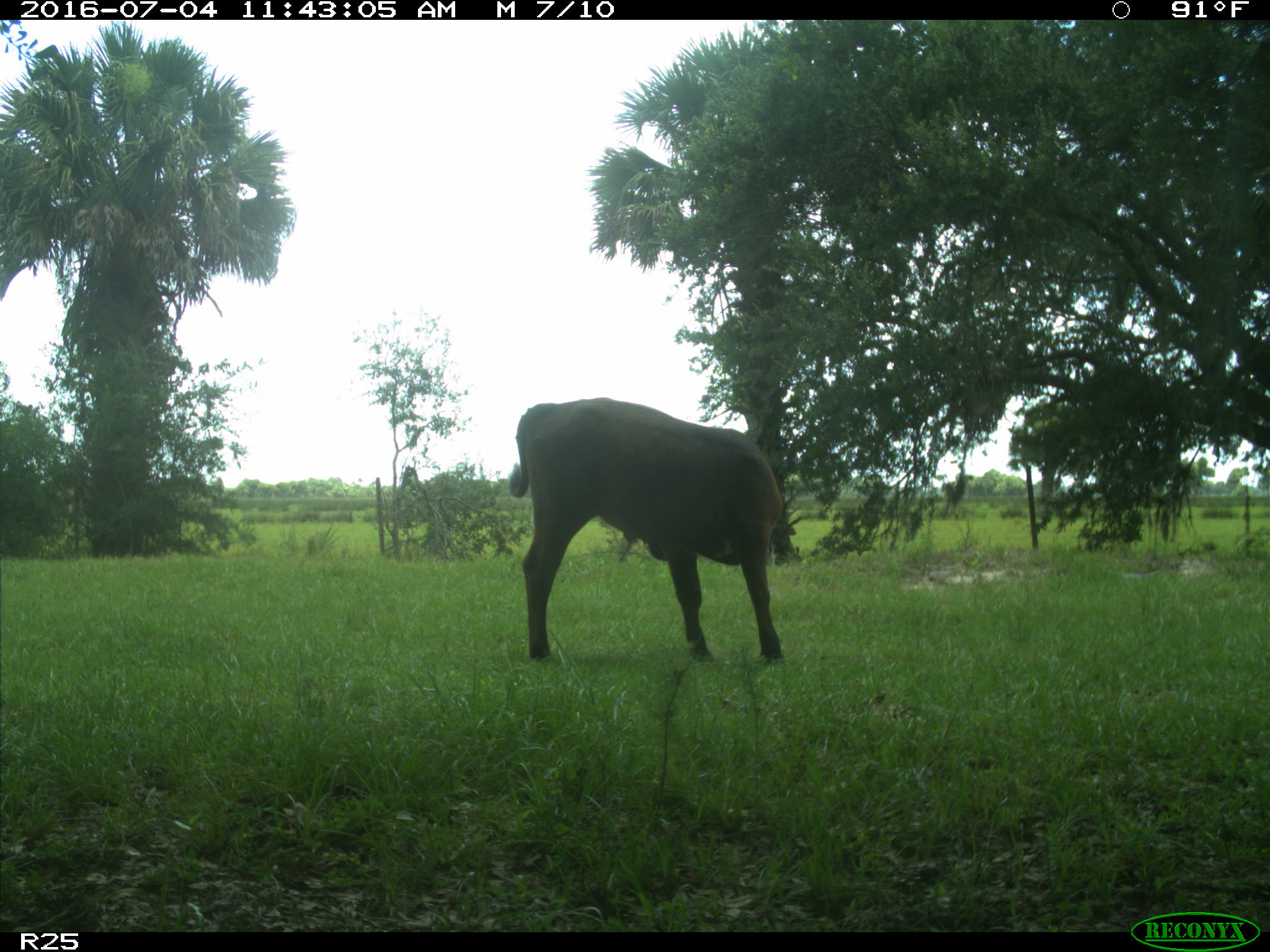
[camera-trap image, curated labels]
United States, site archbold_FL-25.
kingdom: Animalia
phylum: Chordata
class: Mammalia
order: Artiodactyla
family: Bovidae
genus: Bos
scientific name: Bos taurus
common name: domestic cow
Bos taurus (domestic cow).